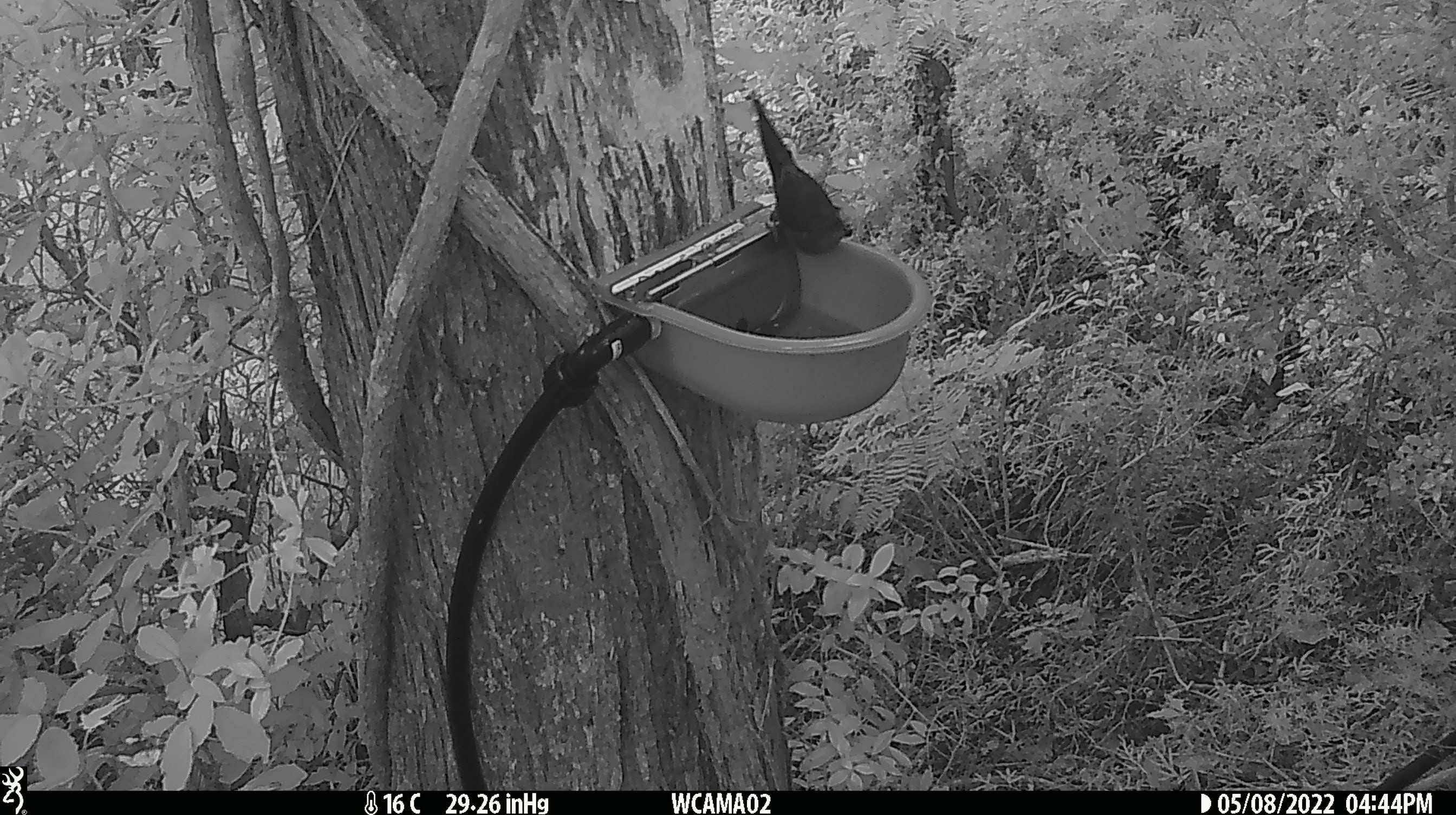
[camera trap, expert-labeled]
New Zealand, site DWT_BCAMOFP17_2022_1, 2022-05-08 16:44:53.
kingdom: Animalia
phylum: Chordata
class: Aves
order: Psittaciformes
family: Psittaculidae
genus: Cyanoramphus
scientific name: Cyanoramphus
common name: parakeet